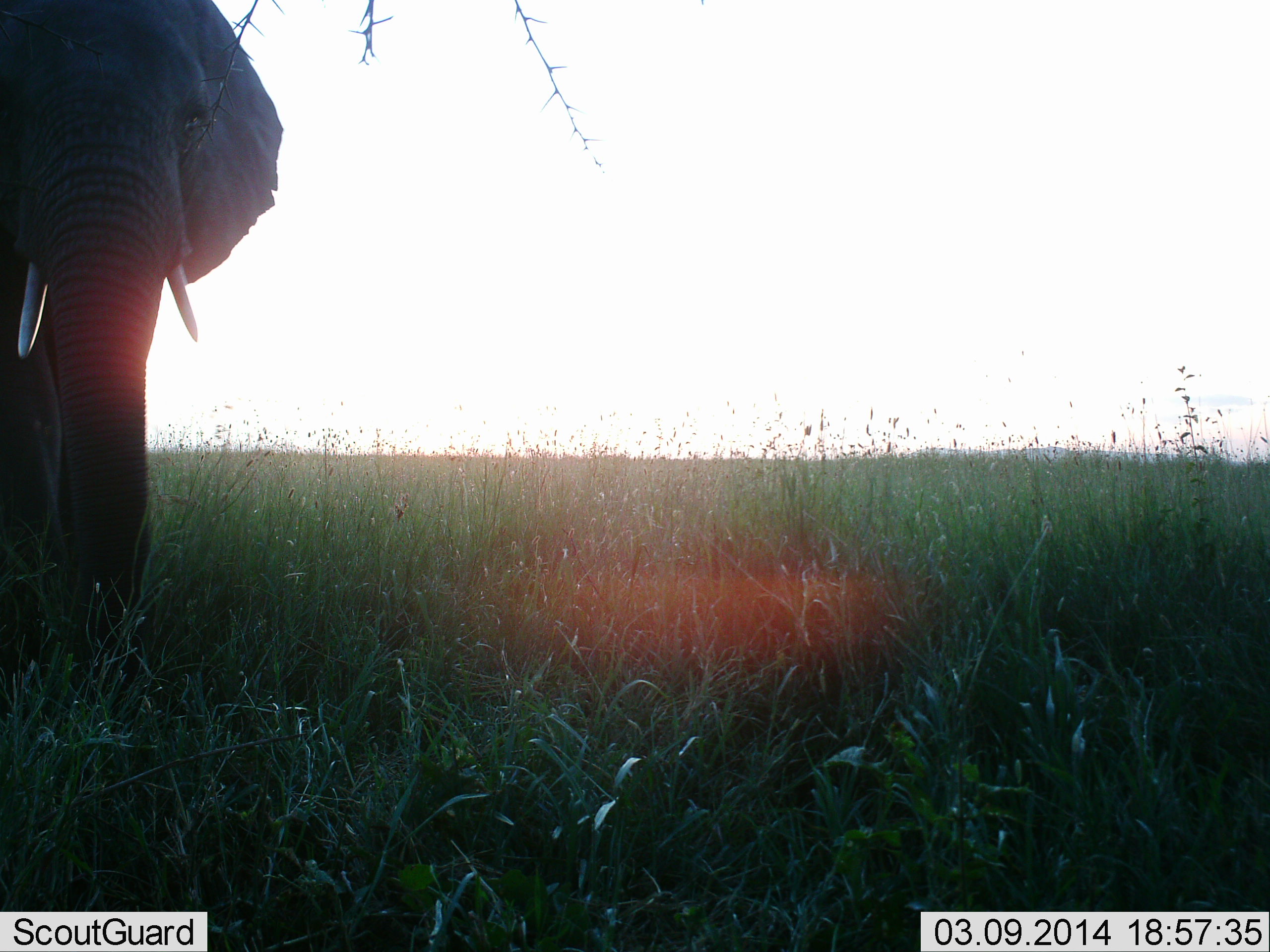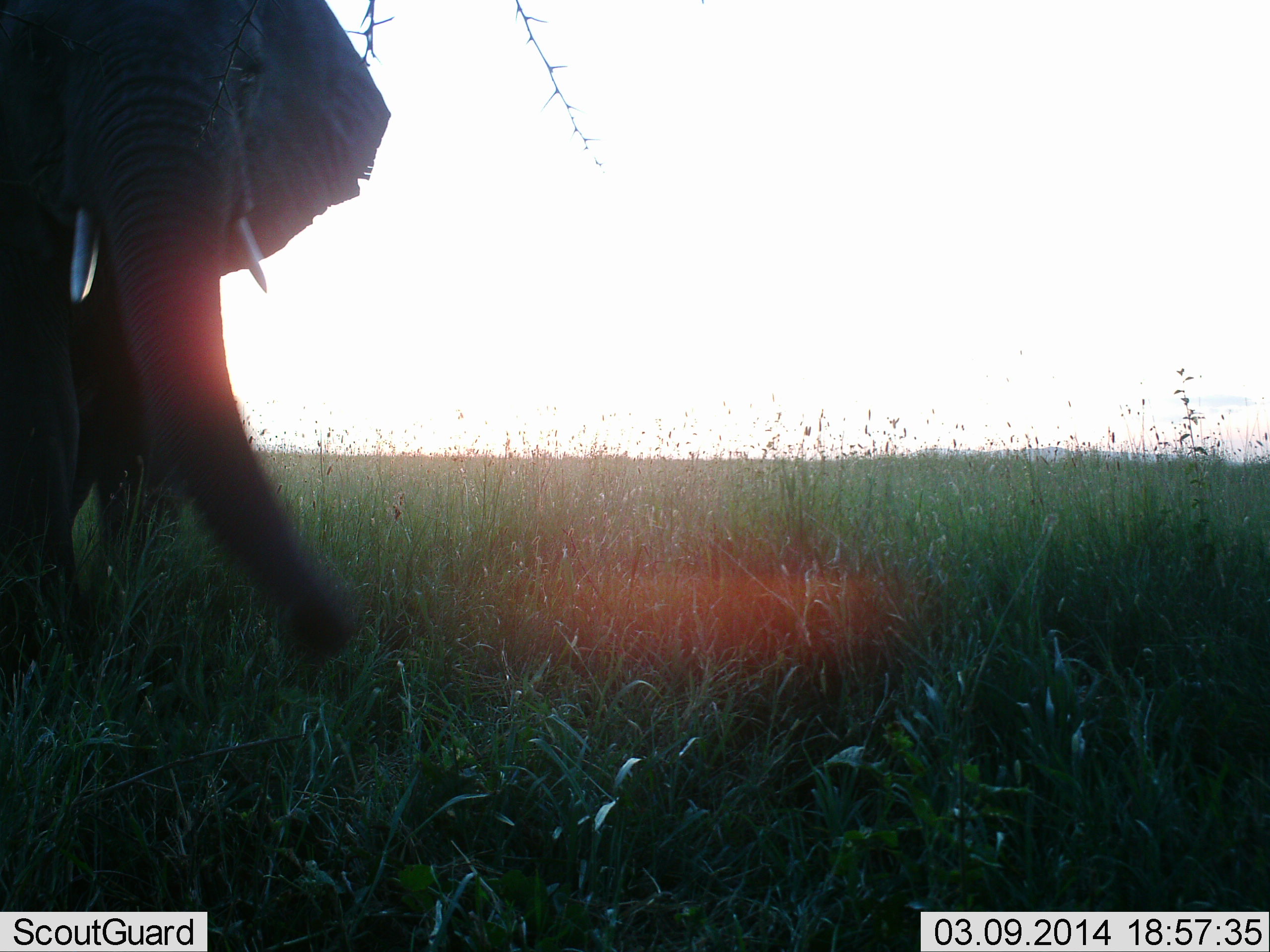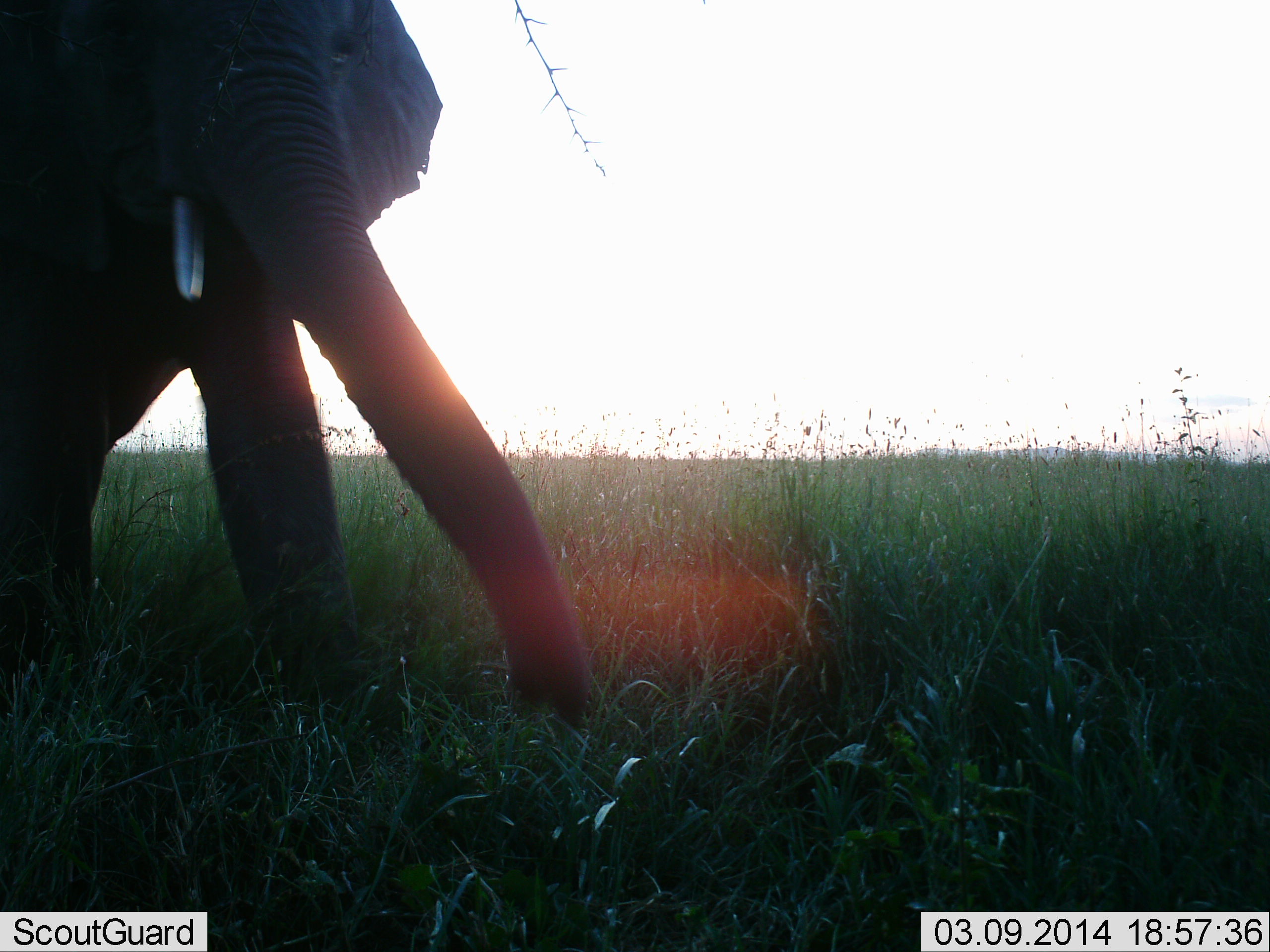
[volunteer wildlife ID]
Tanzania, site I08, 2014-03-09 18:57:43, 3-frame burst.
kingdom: Animalia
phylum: Chordata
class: Mammalia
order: Proboscidea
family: Elephantidae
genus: Loxodonta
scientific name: Loxodonta africana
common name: african bush elephant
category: elephant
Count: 1.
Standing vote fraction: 20%.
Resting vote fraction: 0%.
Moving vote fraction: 80%.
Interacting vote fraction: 10%.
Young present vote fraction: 0%.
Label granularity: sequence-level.